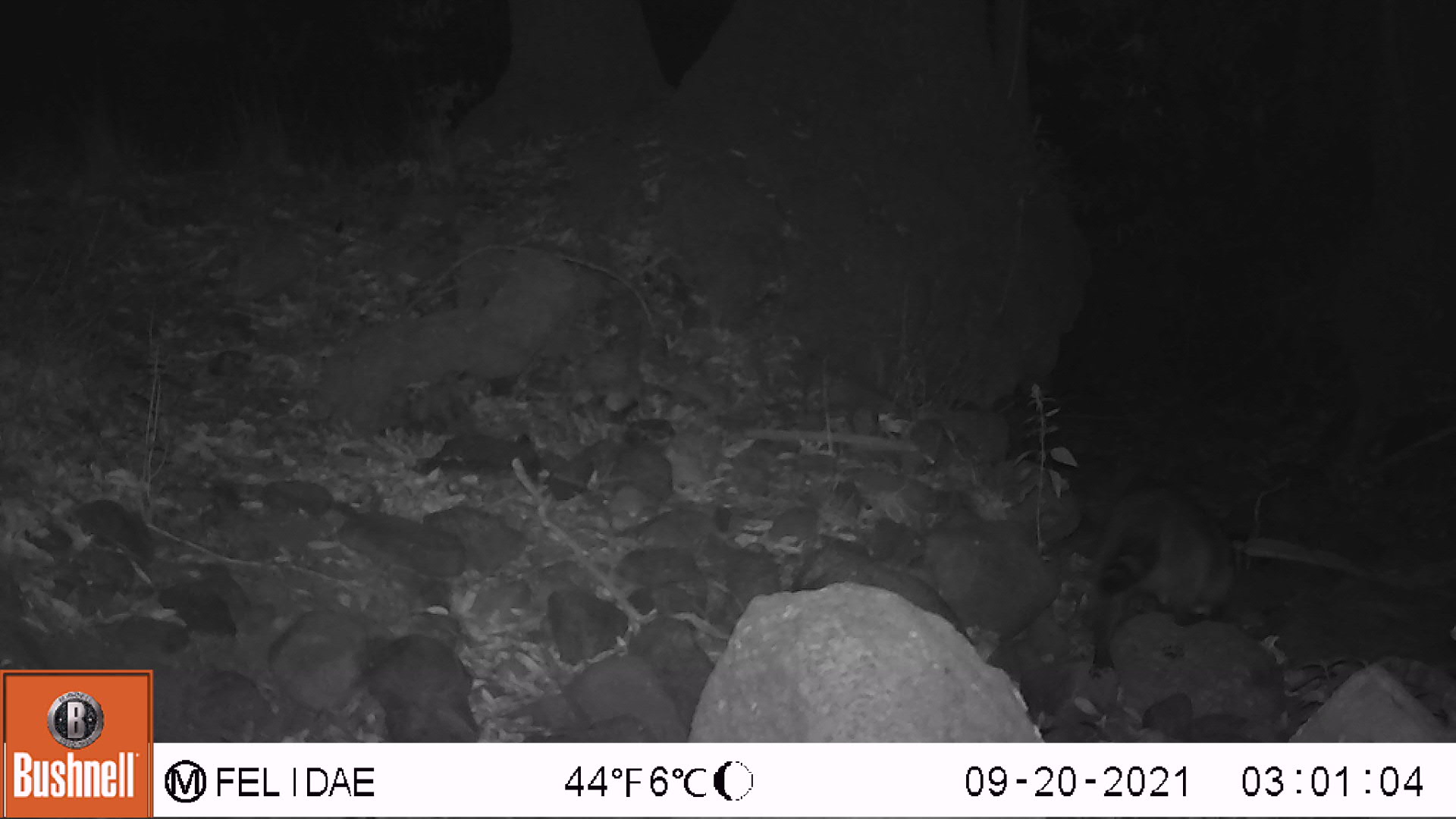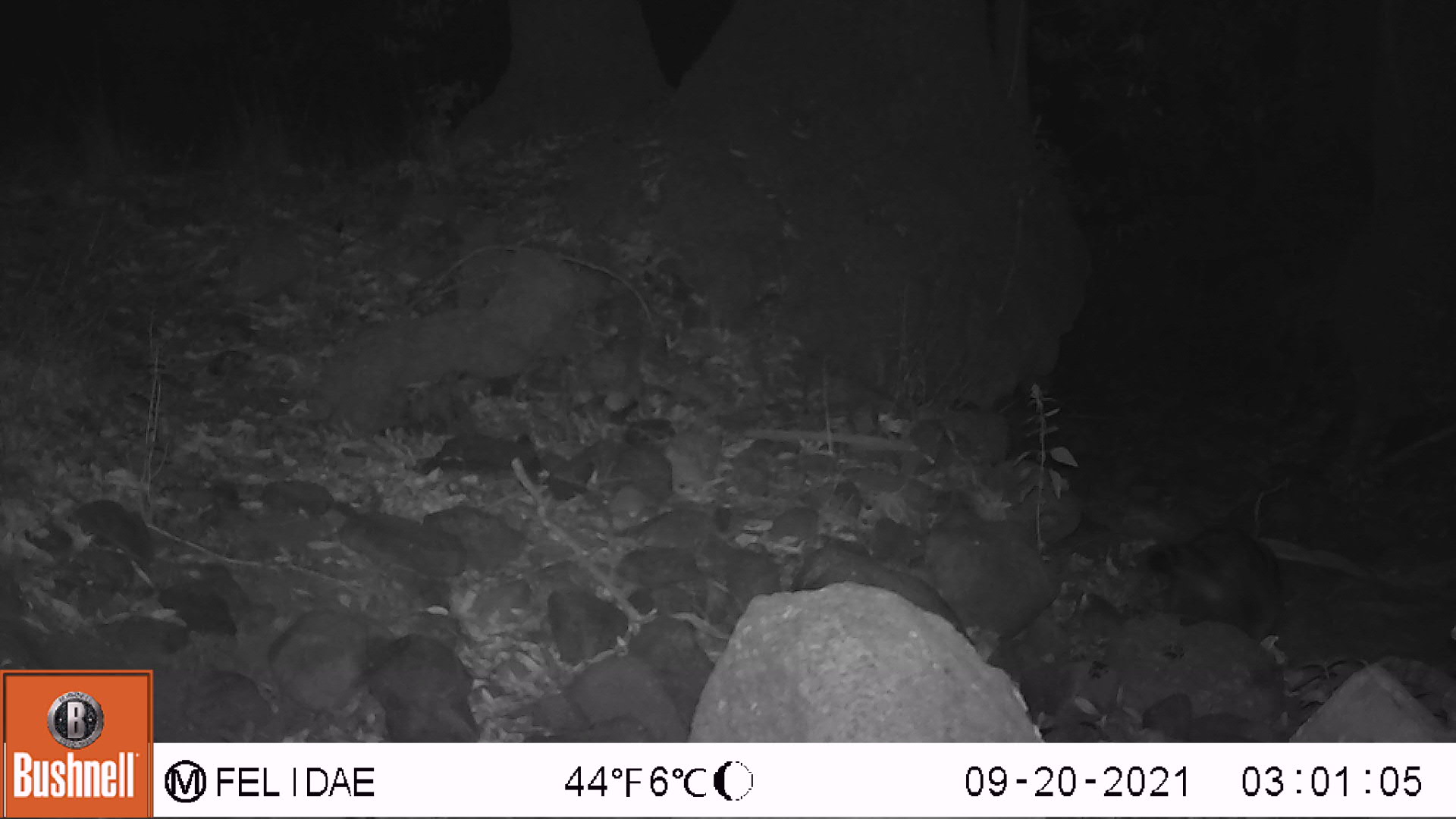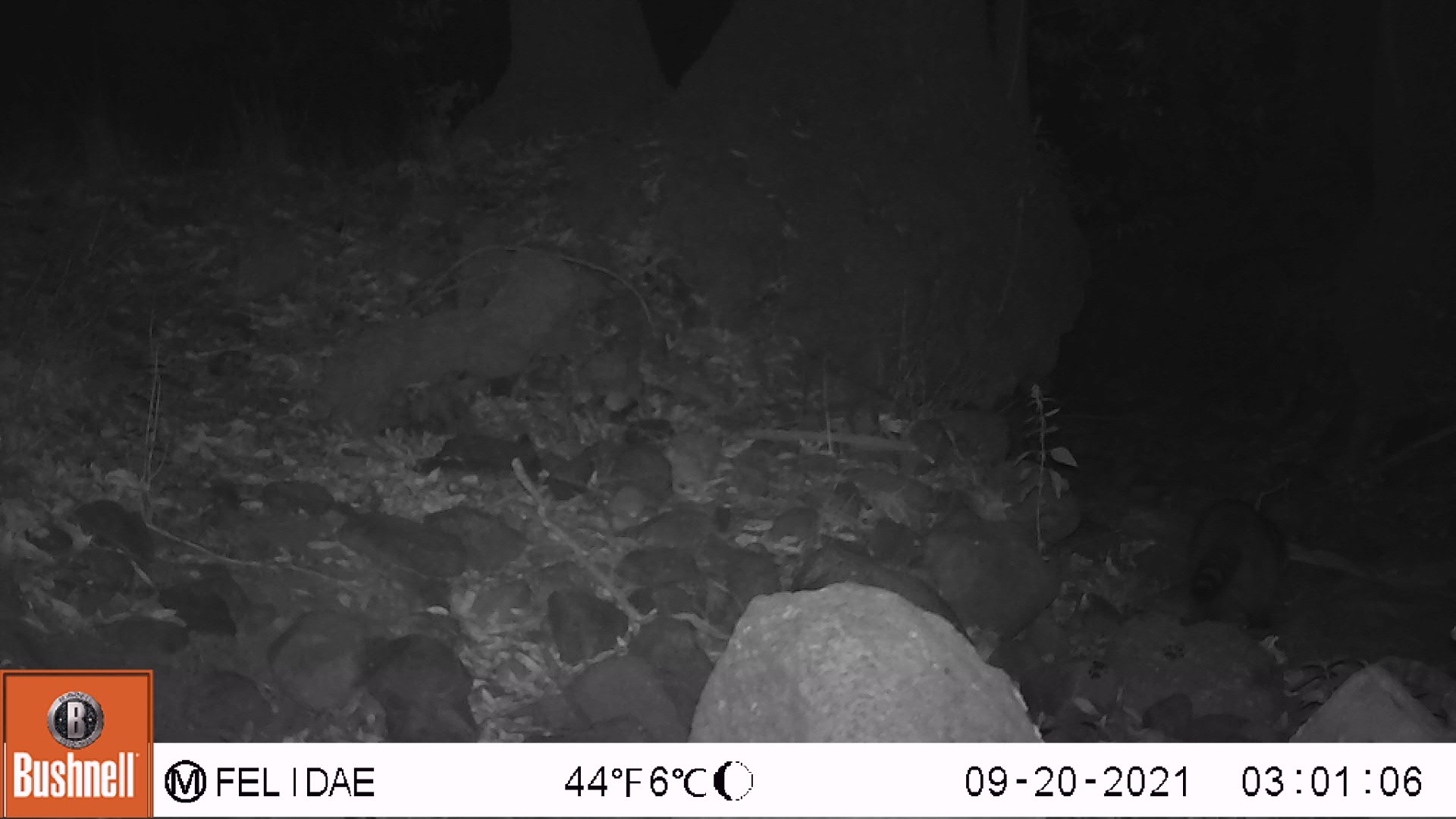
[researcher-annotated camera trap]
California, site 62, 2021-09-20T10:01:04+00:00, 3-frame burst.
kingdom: Animalia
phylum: Chordata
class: Mammalia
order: Carnivora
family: Procyonidae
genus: Procyon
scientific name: Procyon lotor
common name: raccoon